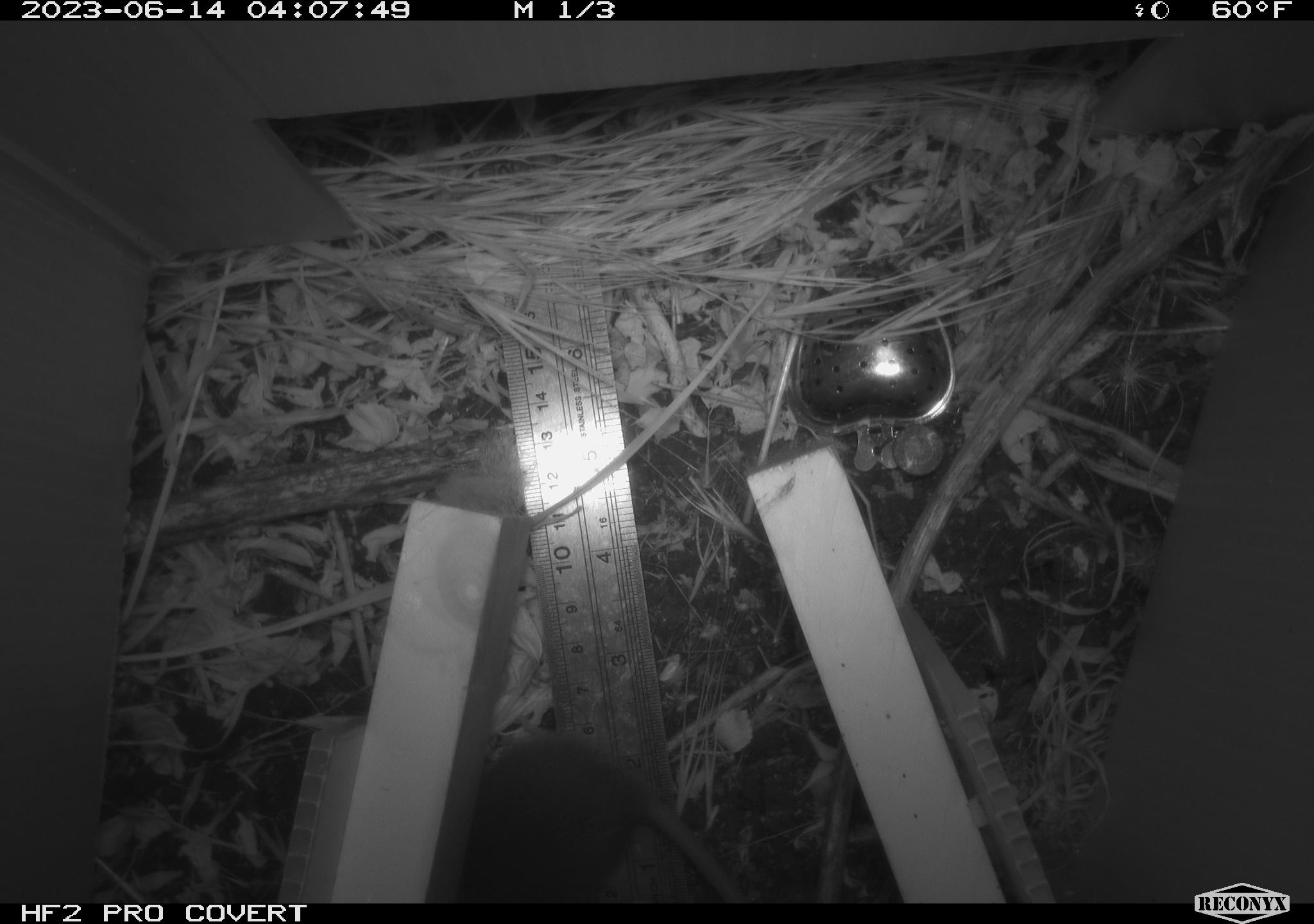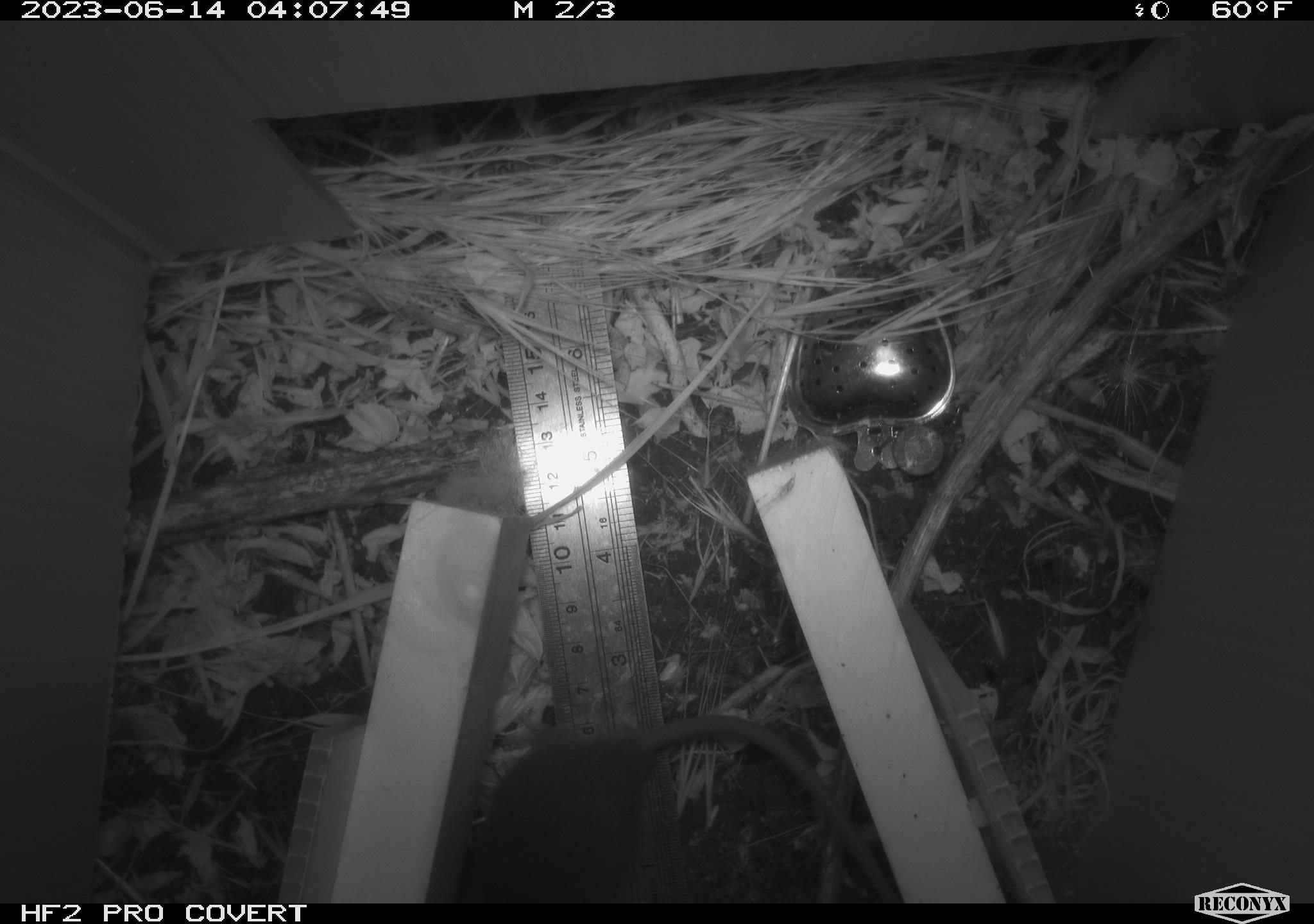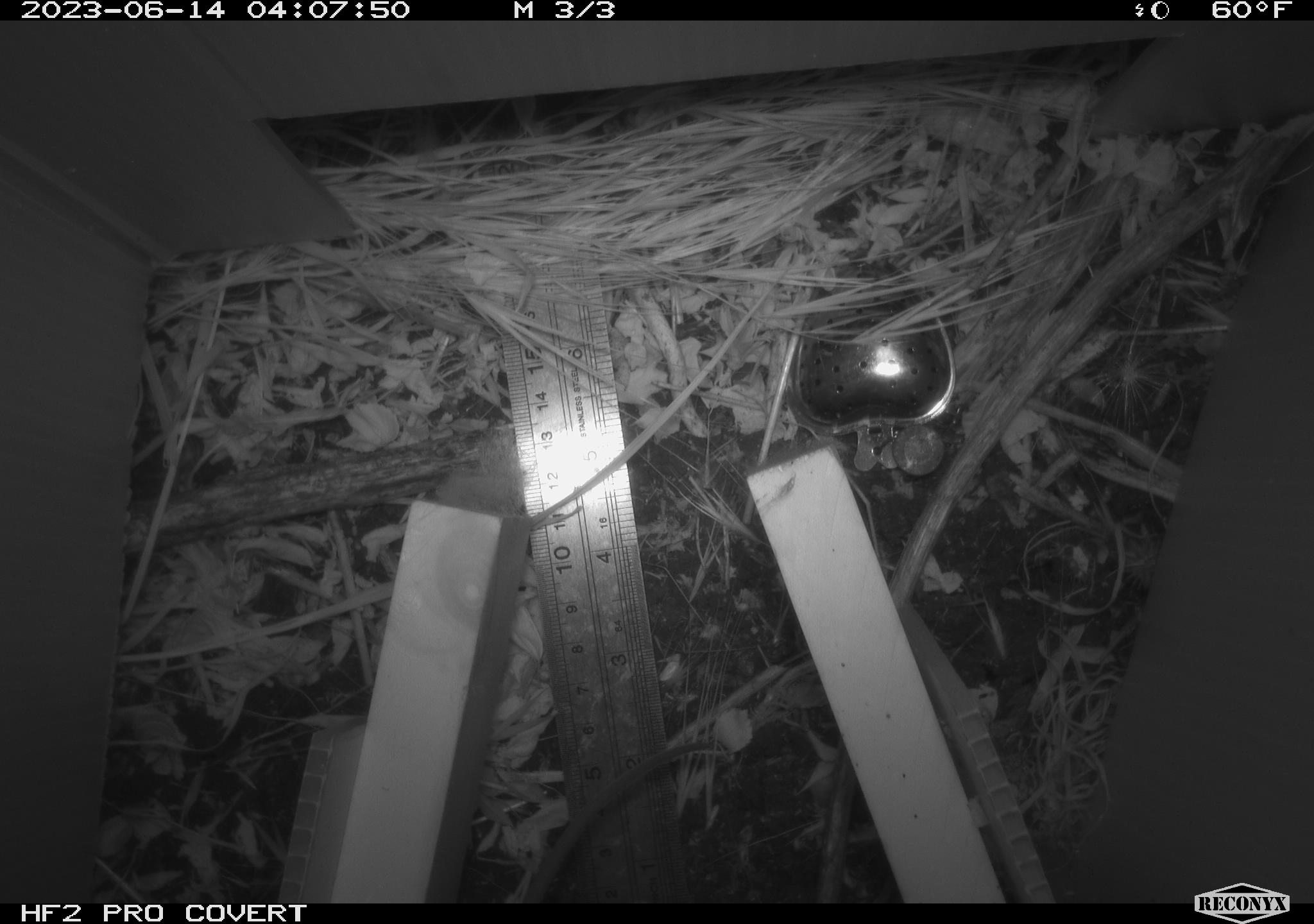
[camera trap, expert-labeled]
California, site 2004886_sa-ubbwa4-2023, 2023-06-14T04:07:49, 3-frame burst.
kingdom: Animalia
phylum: Chordata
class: Mammalia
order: Rodentia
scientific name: Rodentia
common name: mouse species